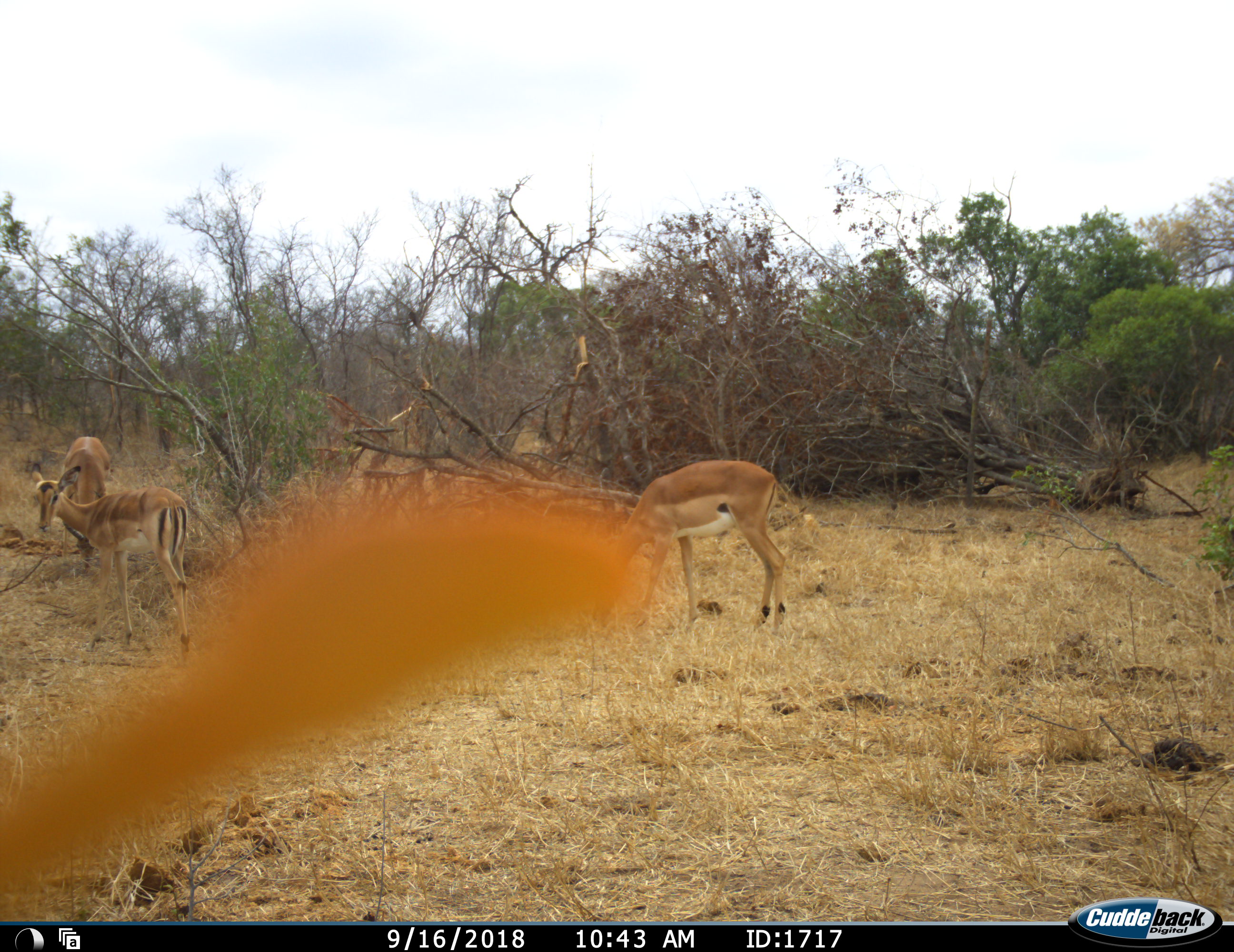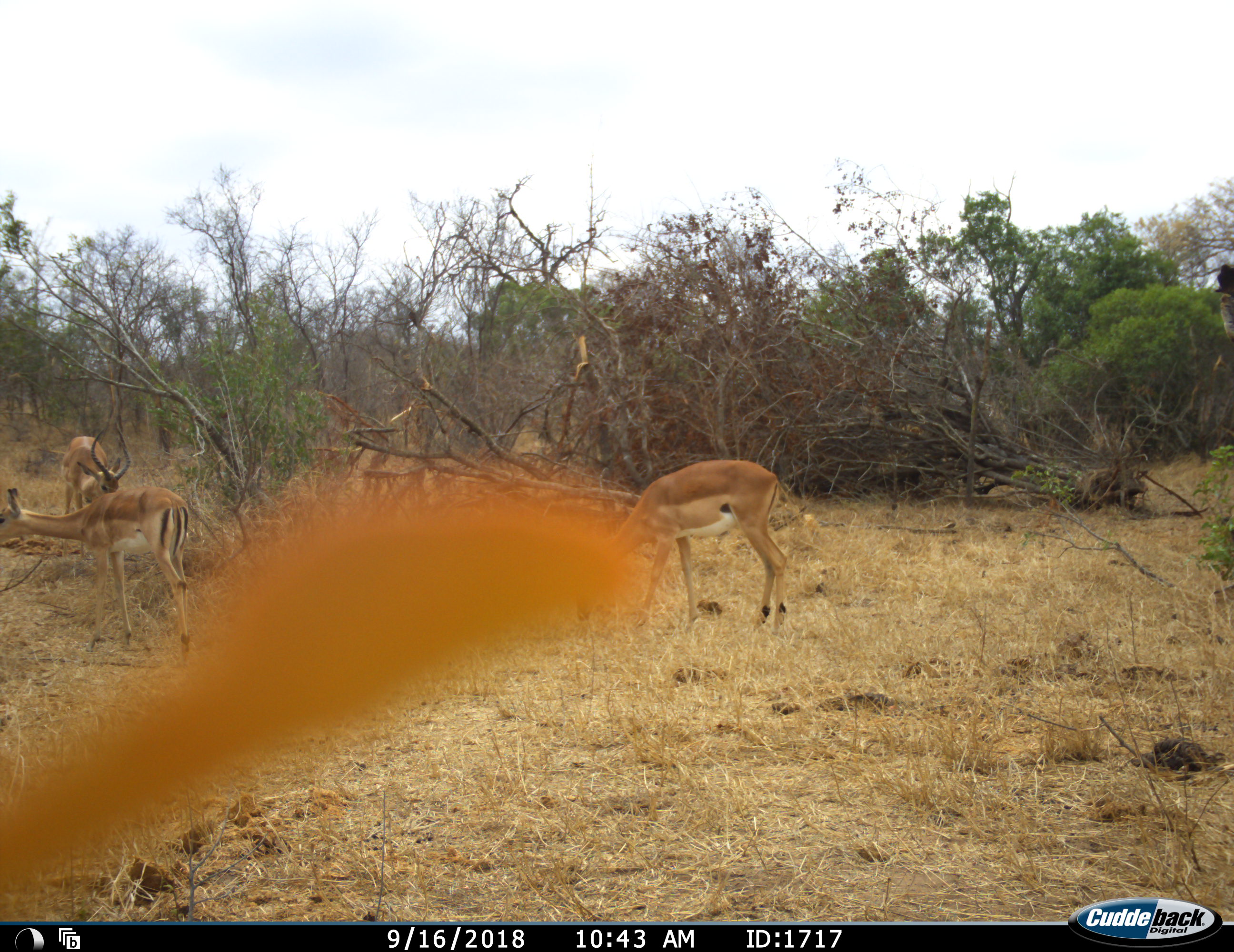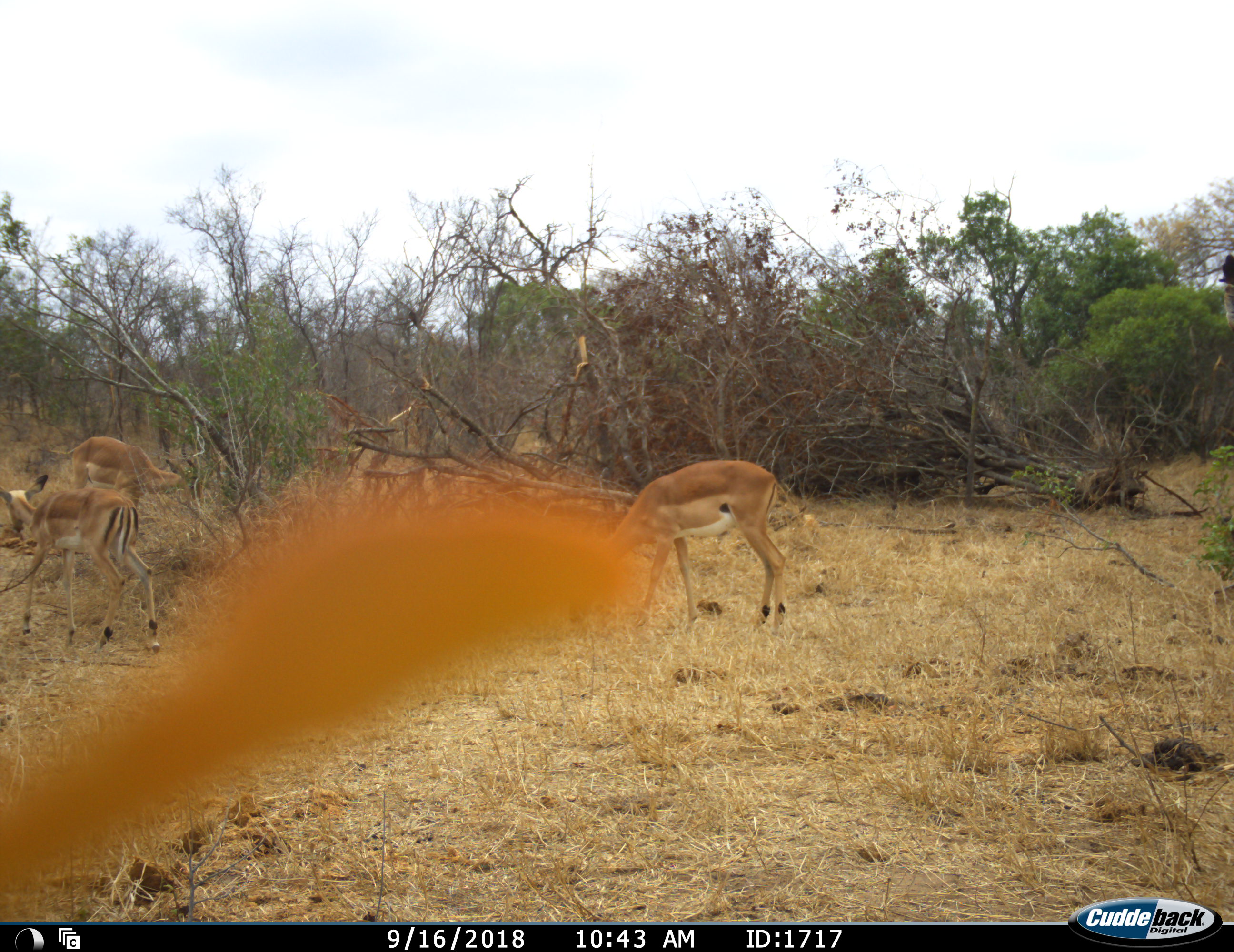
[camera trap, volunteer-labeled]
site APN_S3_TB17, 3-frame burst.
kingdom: Animalia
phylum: Chordata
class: Mammalia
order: Artiodactyla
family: Bovidae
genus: Aepyceros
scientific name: Aepyceros melampus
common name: impala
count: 3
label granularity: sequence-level